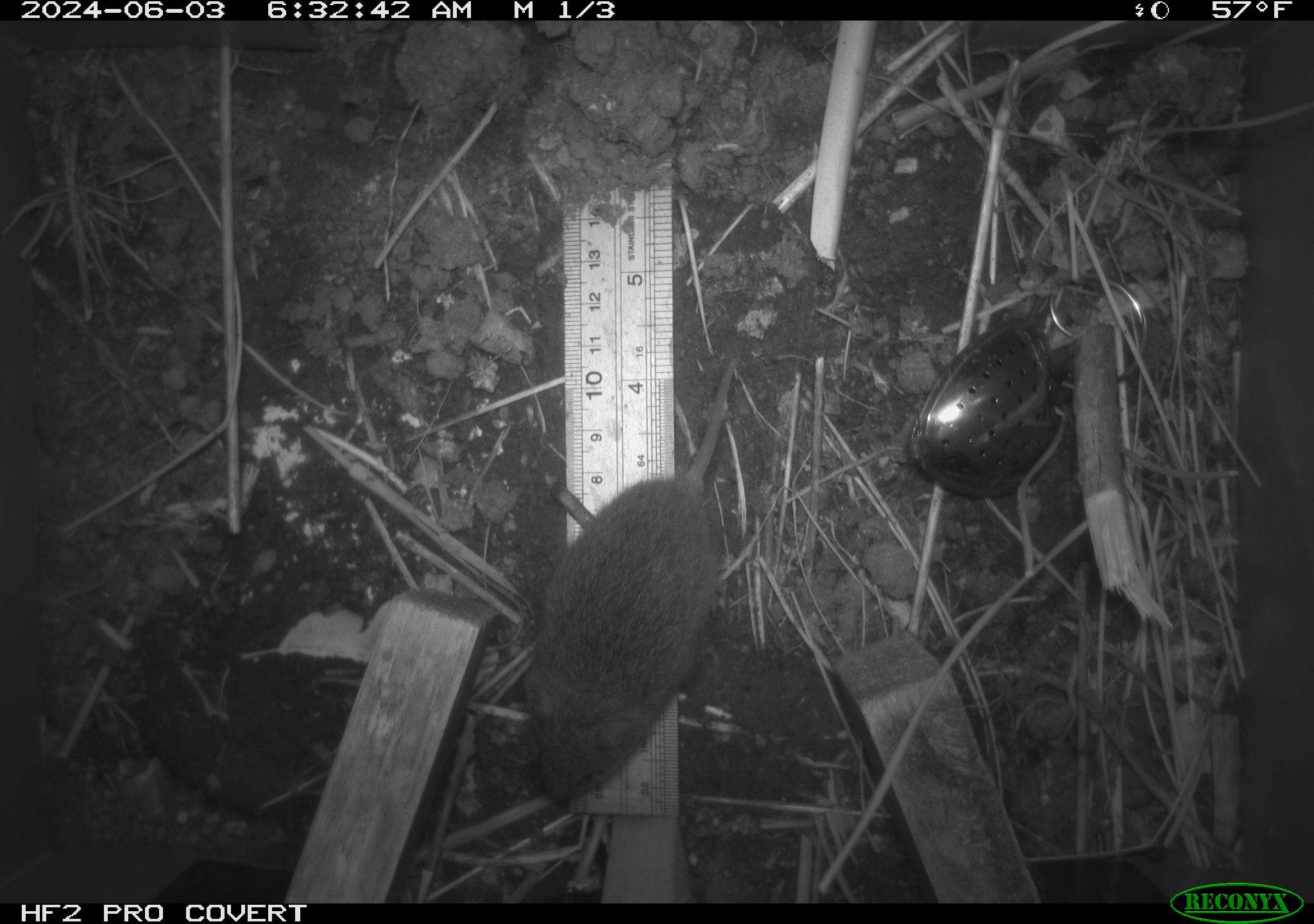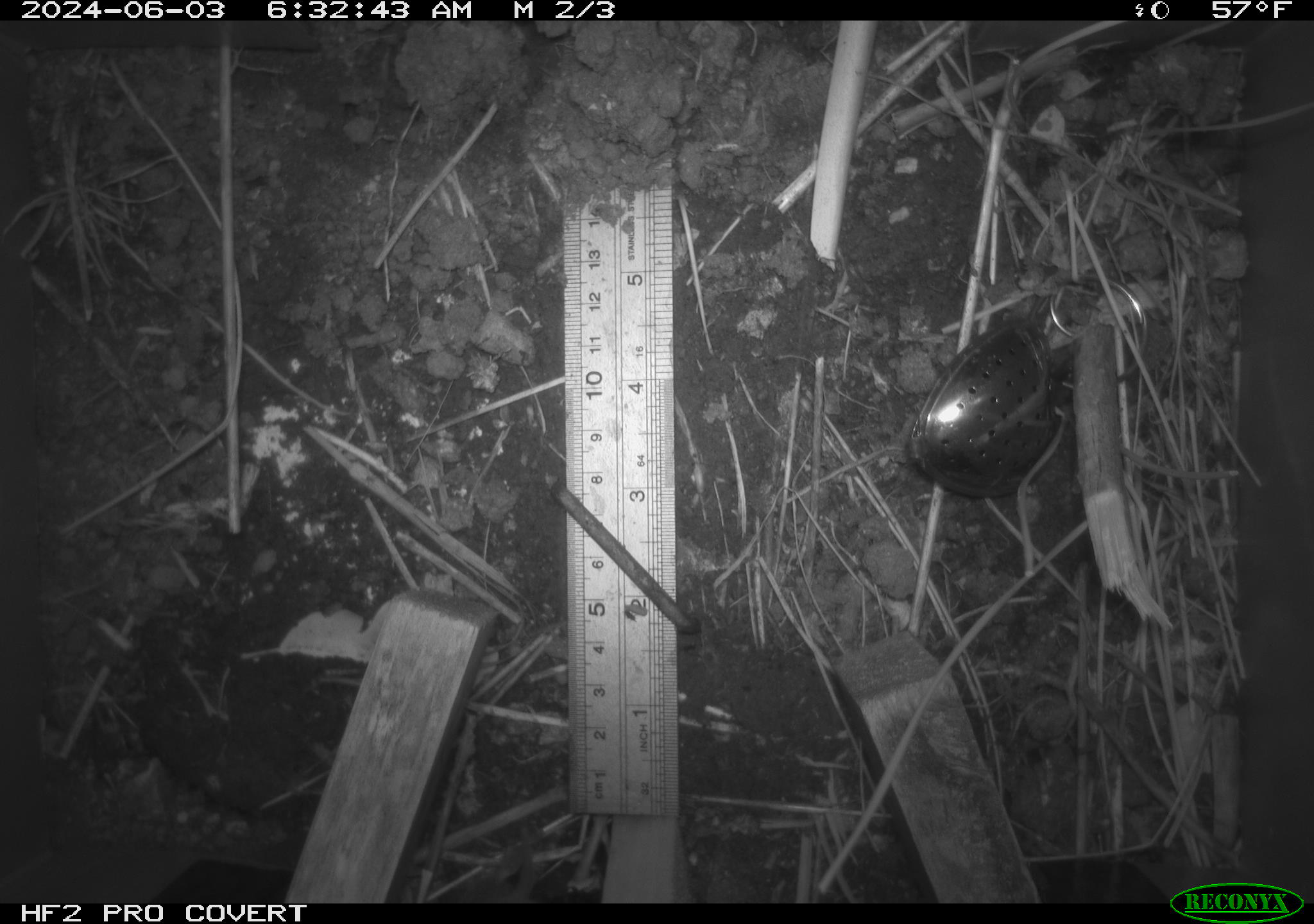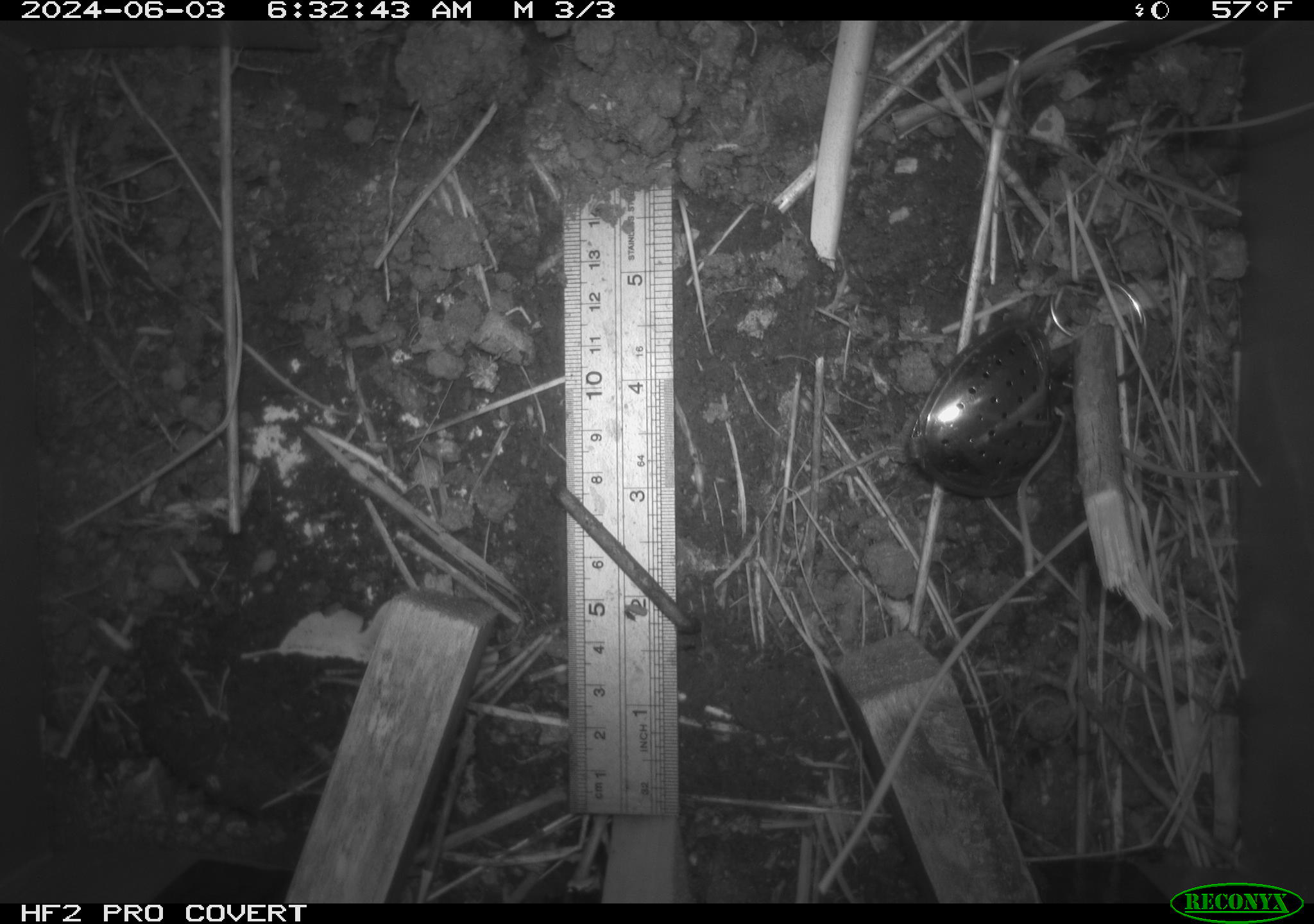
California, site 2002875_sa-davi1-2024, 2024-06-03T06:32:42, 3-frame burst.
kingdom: Animalia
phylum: Chordata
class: Mammalia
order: Rodentia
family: Cricetidae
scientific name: Arvicolinae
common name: voles, lemmings, and muskrats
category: arvicolinae subfamily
Arvicolinae subfamily (voles, lemmings, and muskrats) (Arvicolinae).